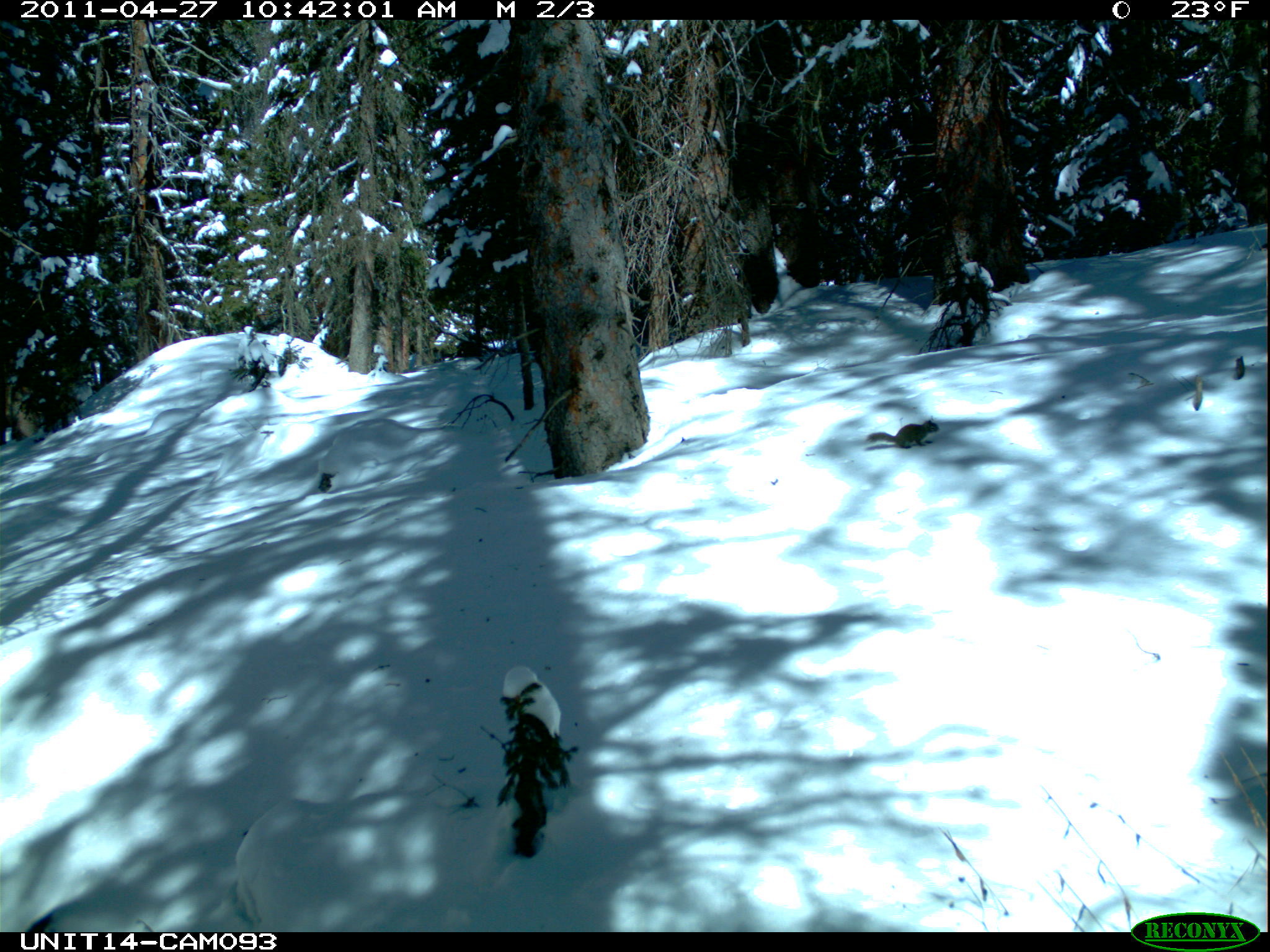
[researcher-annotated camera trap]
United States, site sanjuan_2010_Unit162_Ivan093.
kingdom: Animalia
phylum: Chordata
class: Mammalia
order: Rodentia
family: Sciuridae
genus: Tamiasciurus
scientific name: Tamiasciurus hudsonicus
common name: american red squirrel